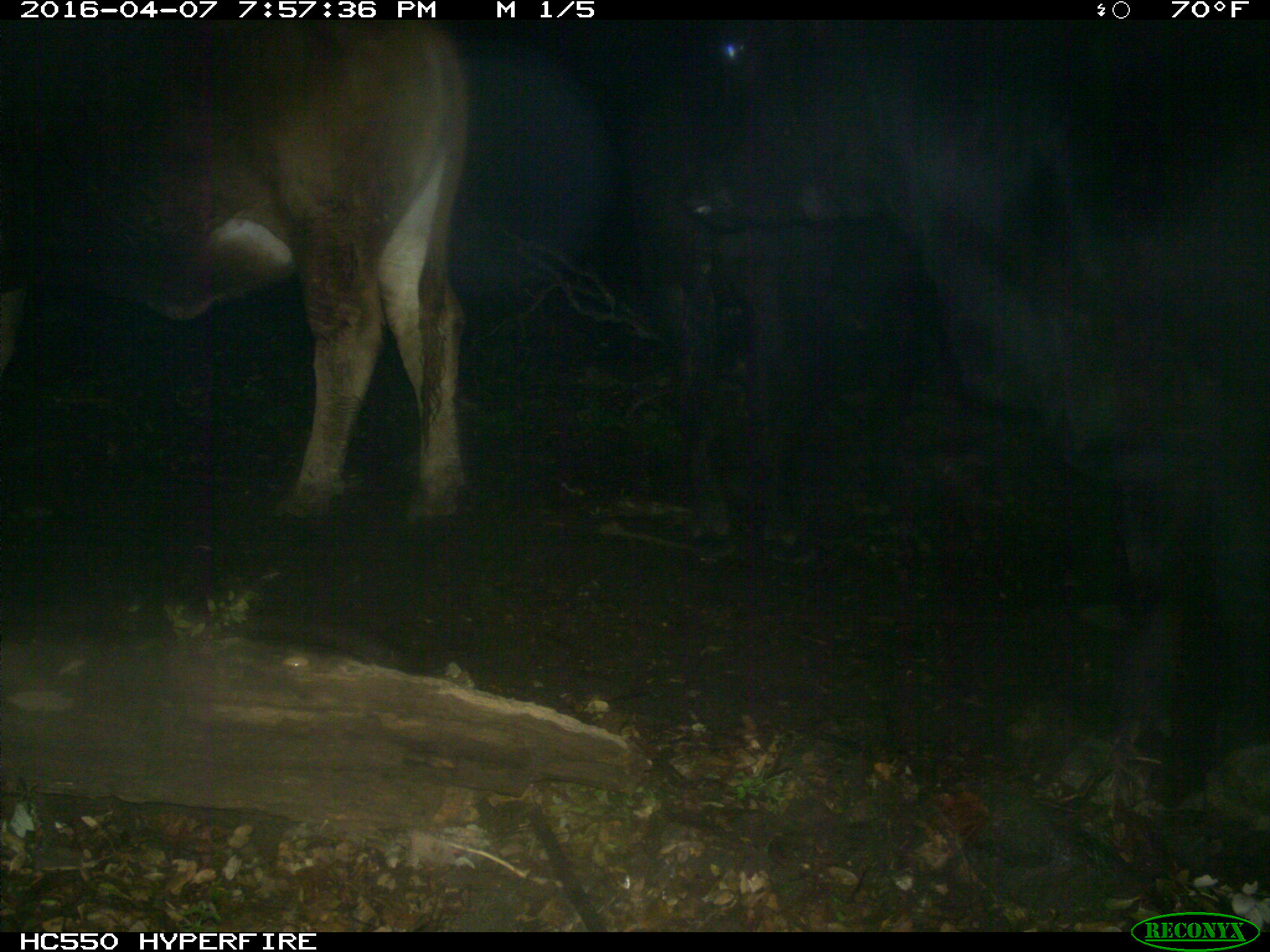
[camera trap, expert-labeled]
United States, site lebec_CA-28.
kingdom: Animalia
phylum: Chordata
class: Mammalia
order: Artiodactyla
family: Bovidae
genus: Bos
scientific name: Bos taurus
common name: domestic cow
Bos taurus (domestic cow).